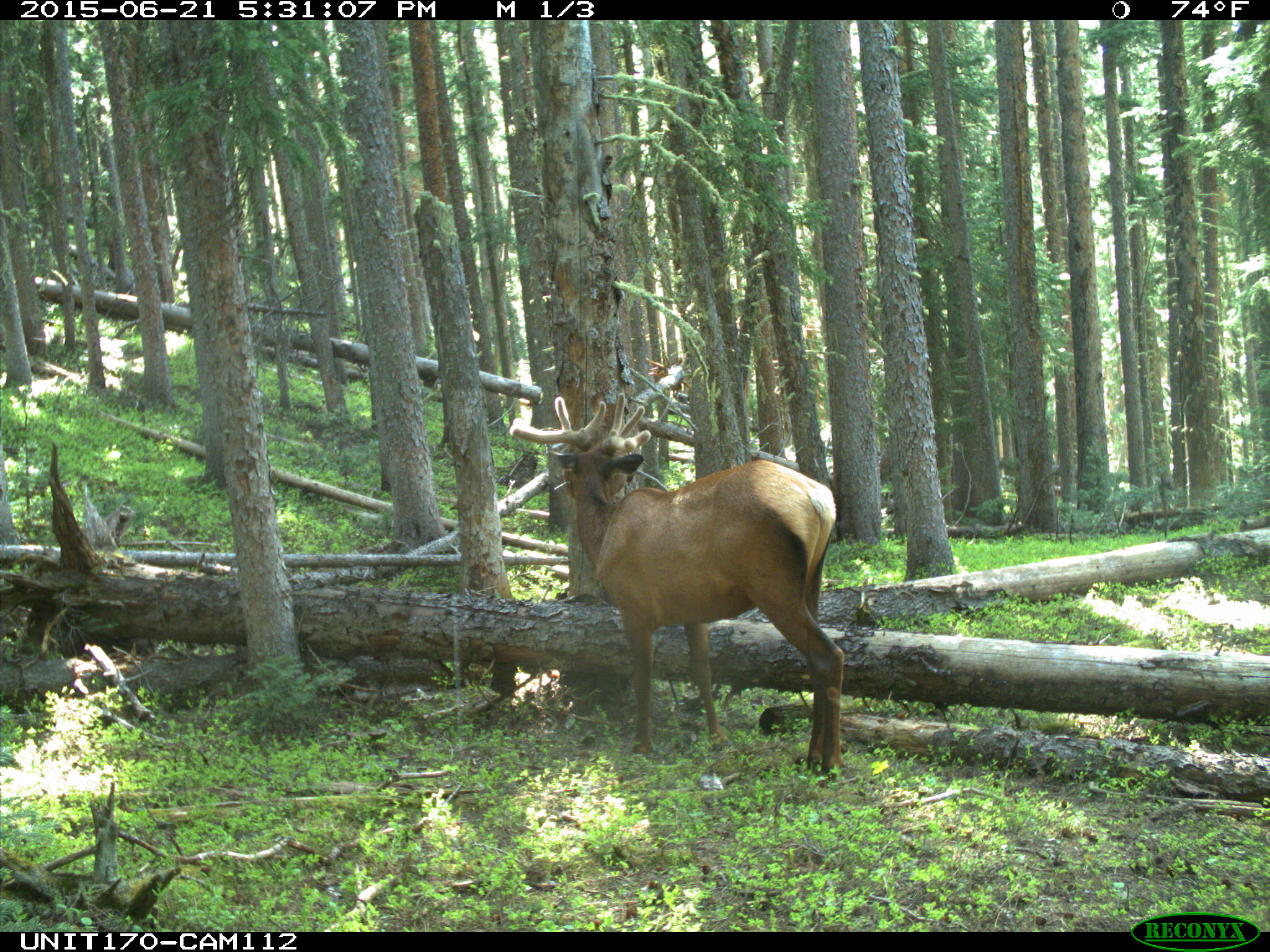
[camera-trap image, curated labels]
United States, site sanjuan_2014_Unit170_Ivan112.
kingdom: Animalia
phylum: Chordata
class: Mammalia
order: Artiodactyla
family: Cervidae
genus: Cervus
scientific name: Cervus elaphus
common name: red deer